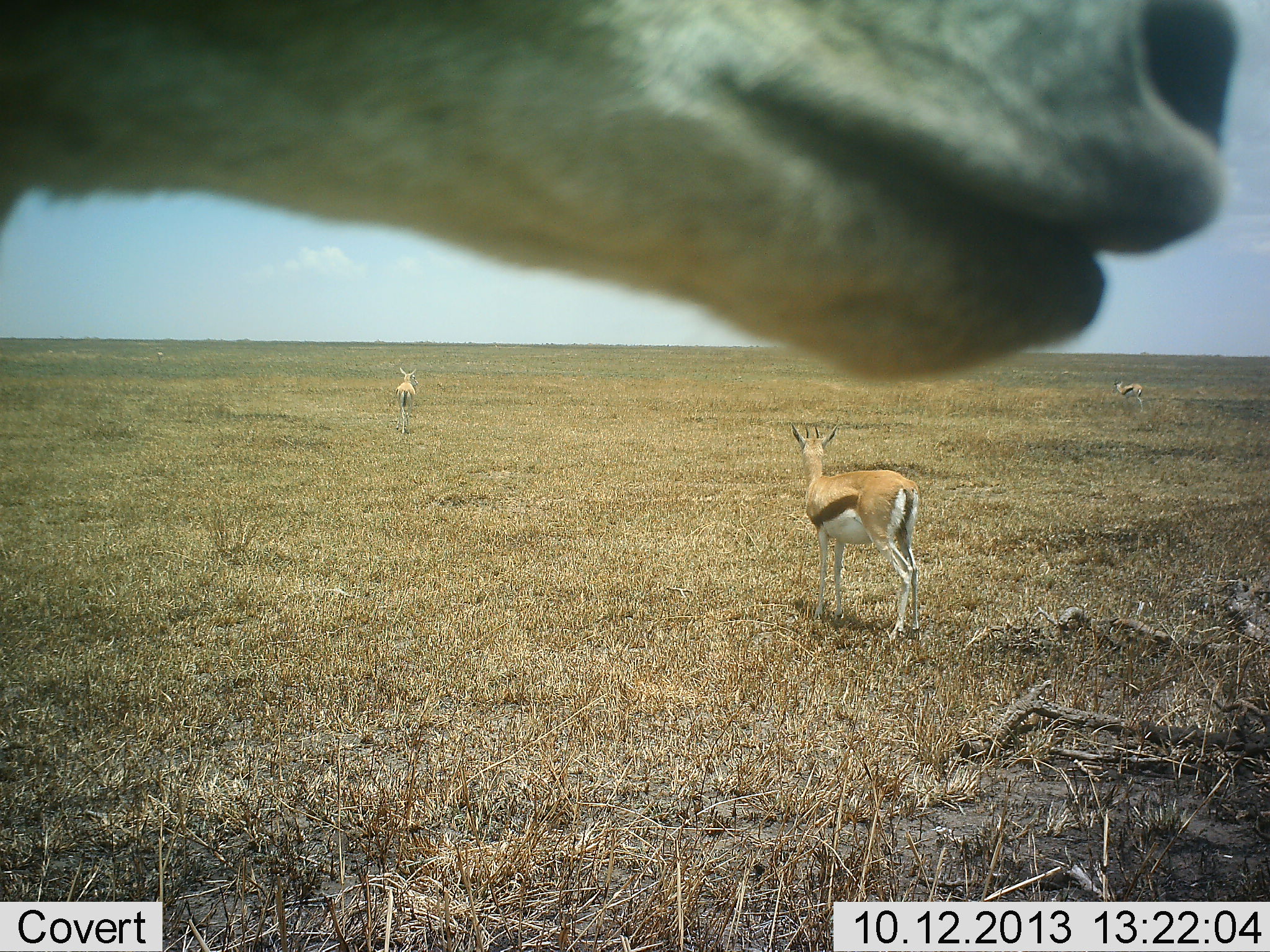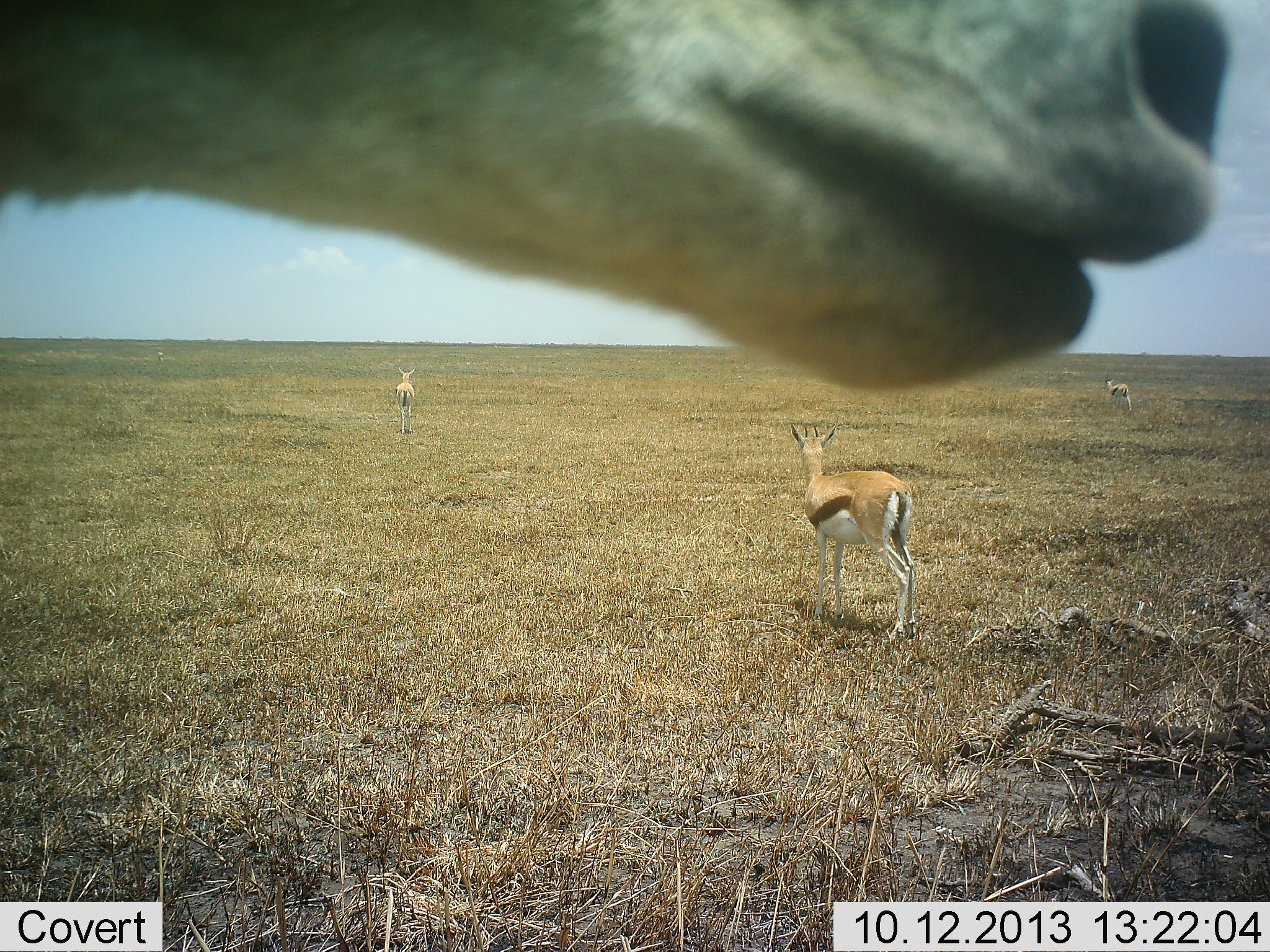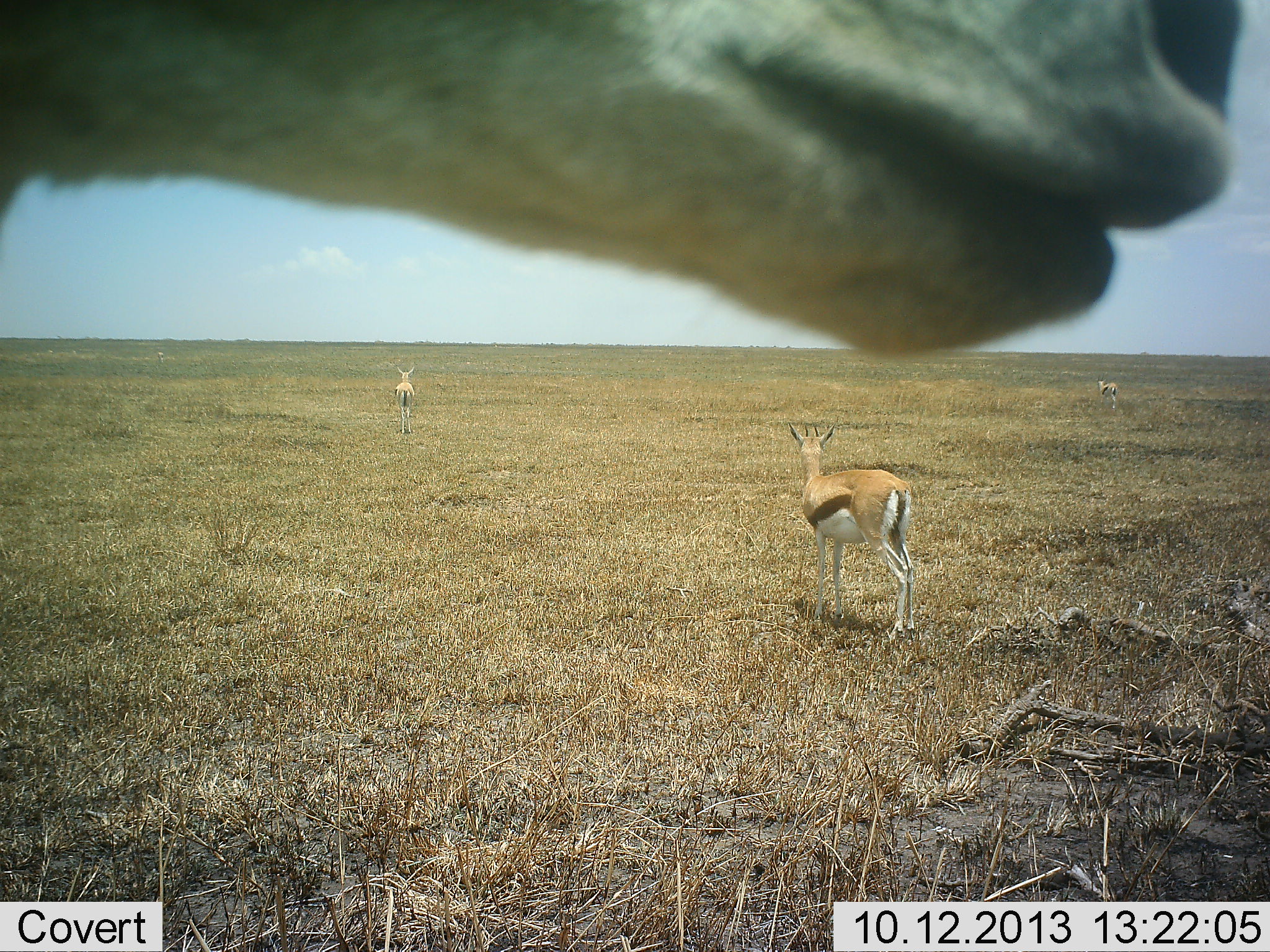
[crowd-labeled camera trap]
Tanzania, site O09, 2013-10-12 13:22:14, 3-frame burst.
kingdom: Animalia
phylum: Chordata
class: Mammalia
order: Artiodactyla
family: Bovidae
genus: Eudorcas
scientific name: Eudorcas thomsonii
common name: thomson's gazelle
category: gazellethomsons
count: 4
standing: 90%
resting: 0%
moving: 50%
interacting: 0%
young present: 0%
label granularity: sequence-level